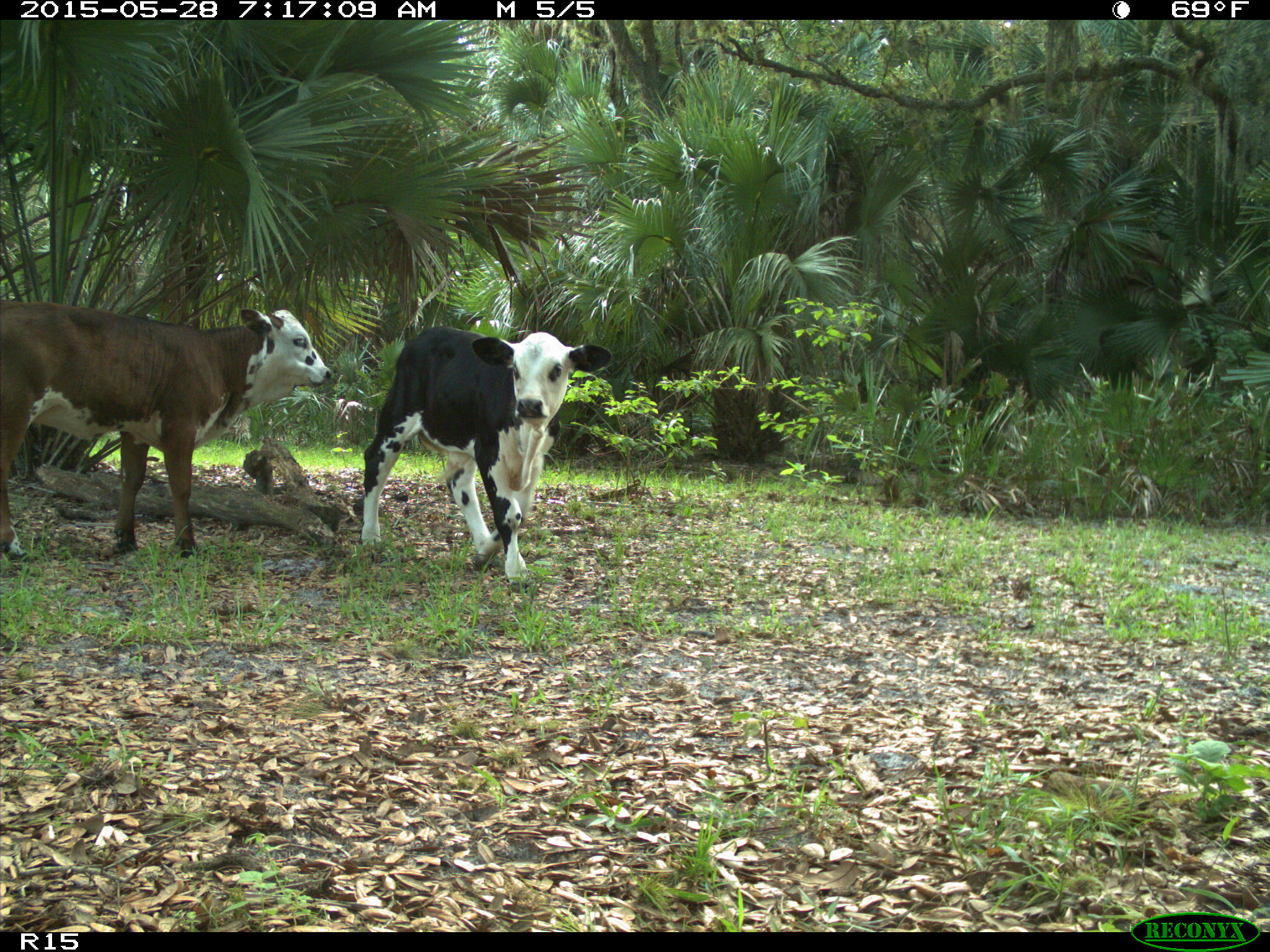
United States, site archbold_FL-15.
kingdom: Animalia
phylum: Chordata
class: Mammalia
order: Artiodactyla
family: Bovidae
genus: Bos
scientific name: Bos taurus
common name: domestic cow